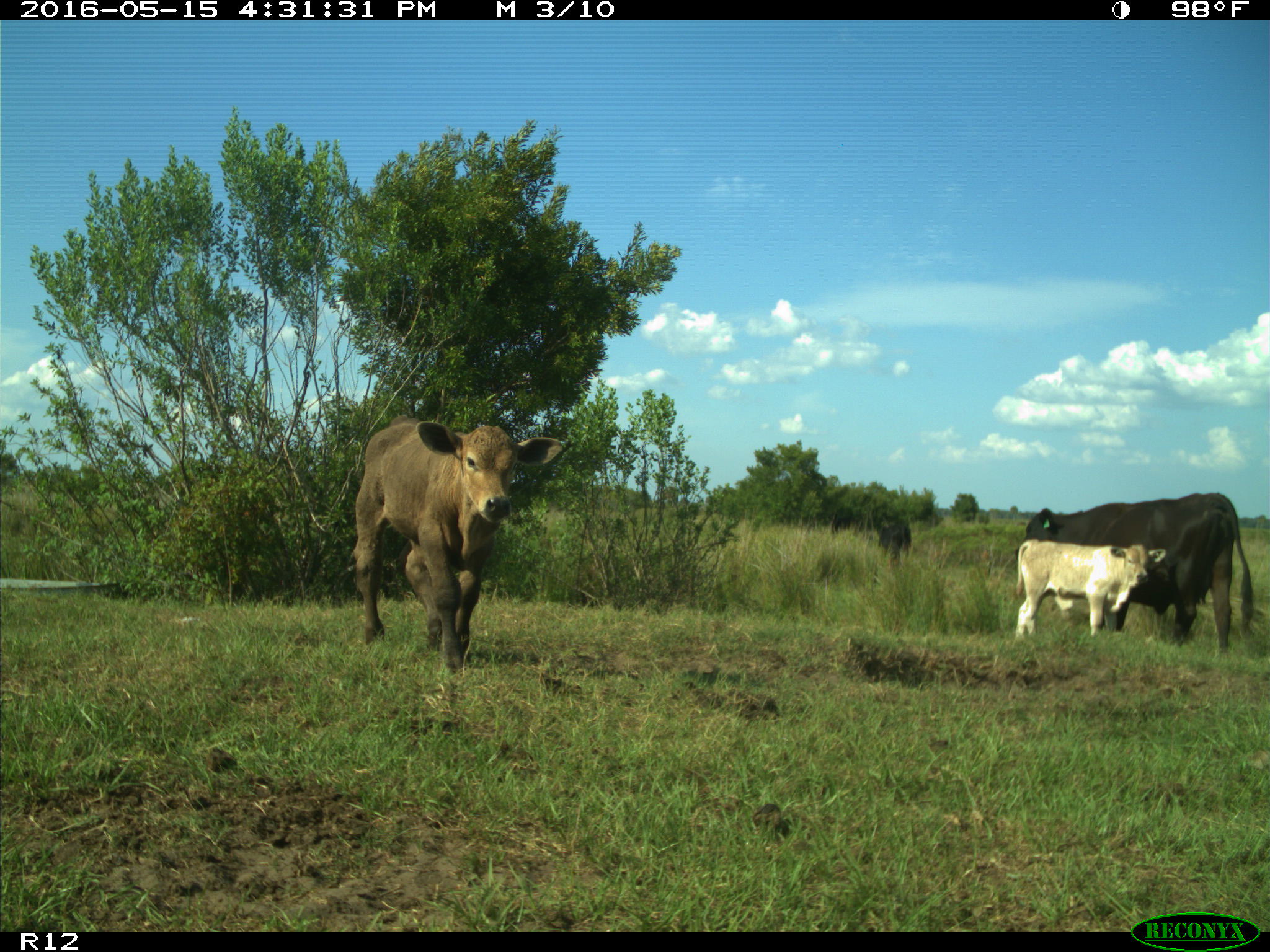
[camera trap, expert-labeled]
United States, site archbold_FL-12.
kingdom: Animalia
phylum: Chordata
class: Mammalia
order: Artiodactyla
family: Bovidae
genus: Bos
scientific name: Bos taurus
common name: domestic cow